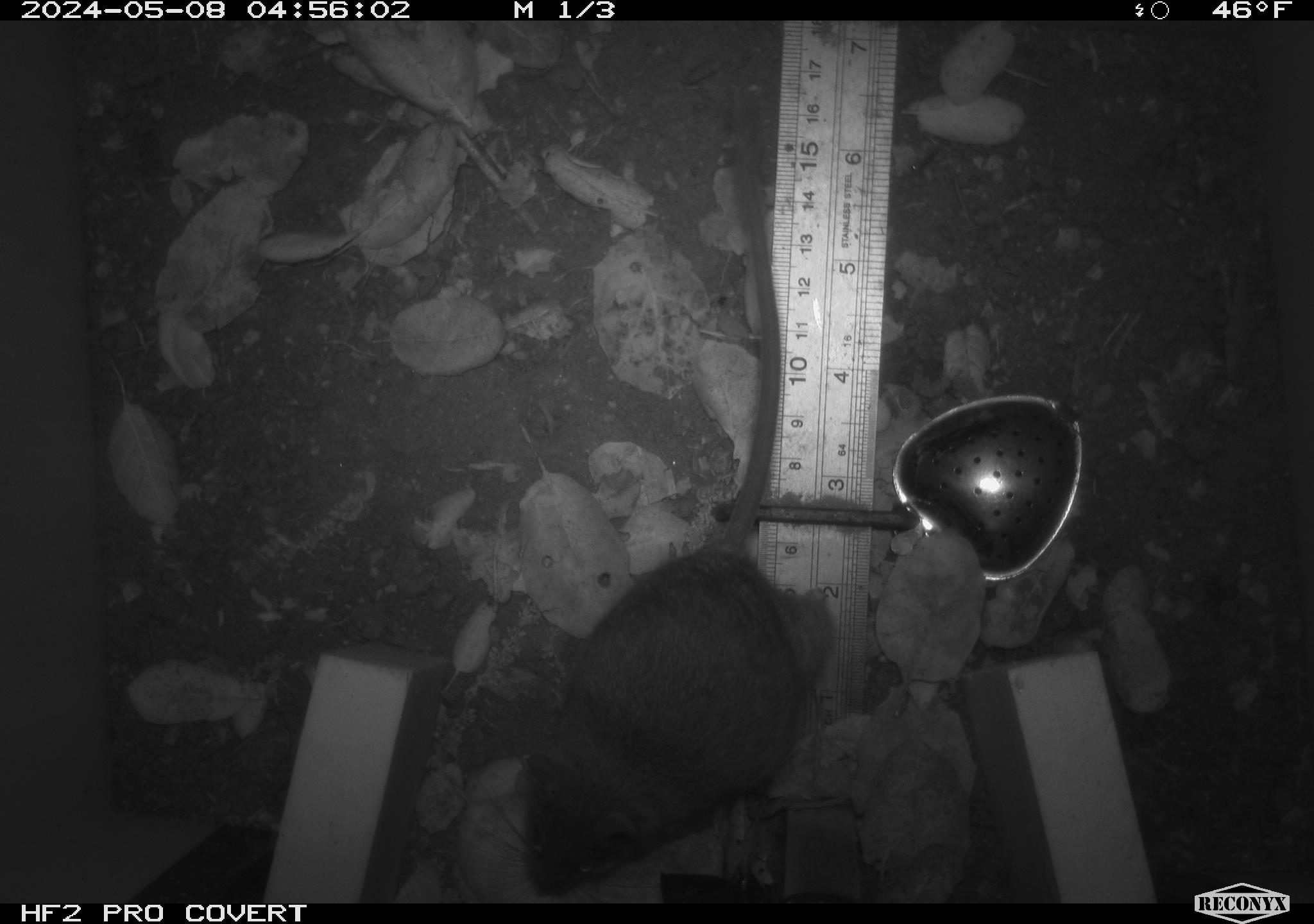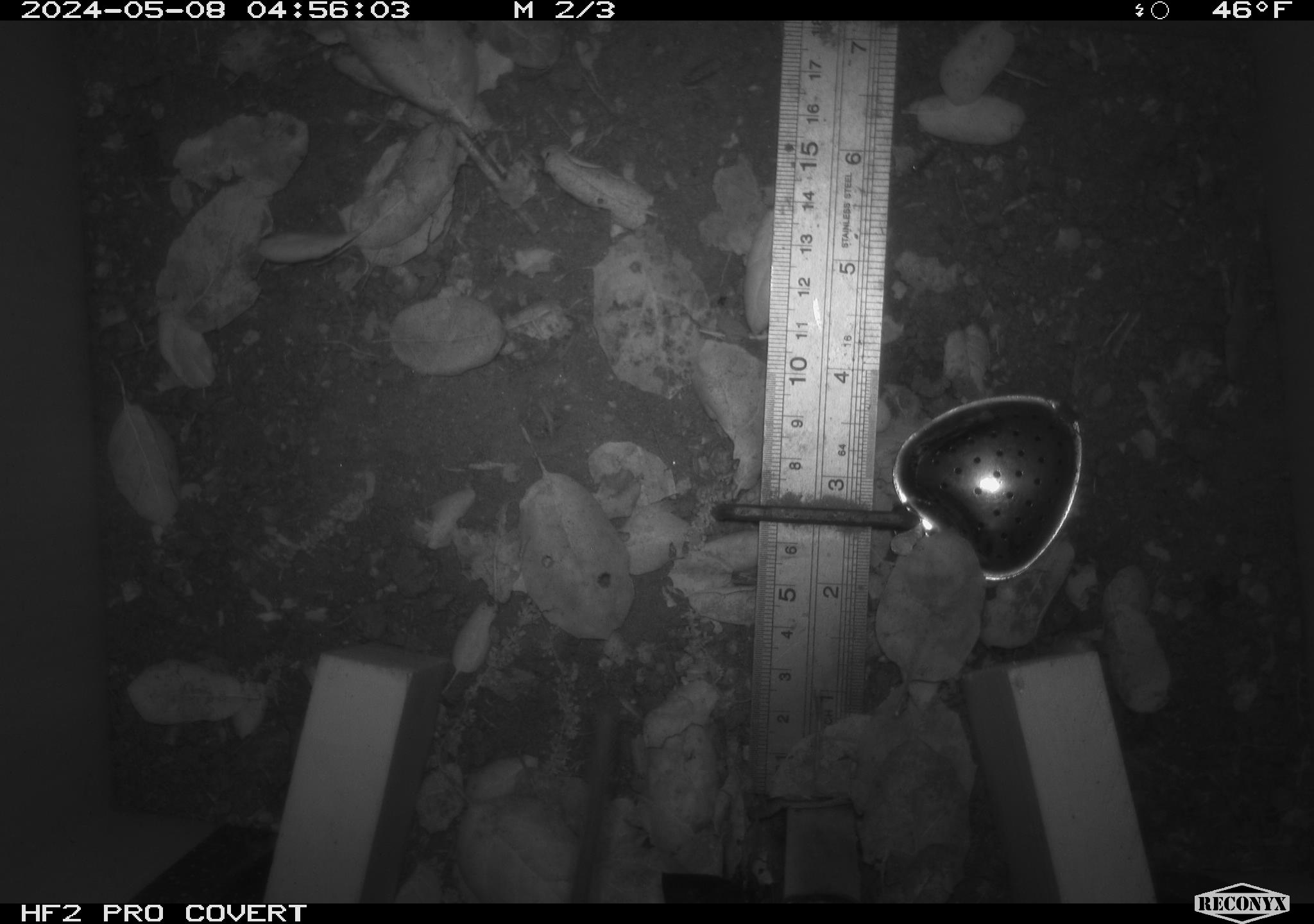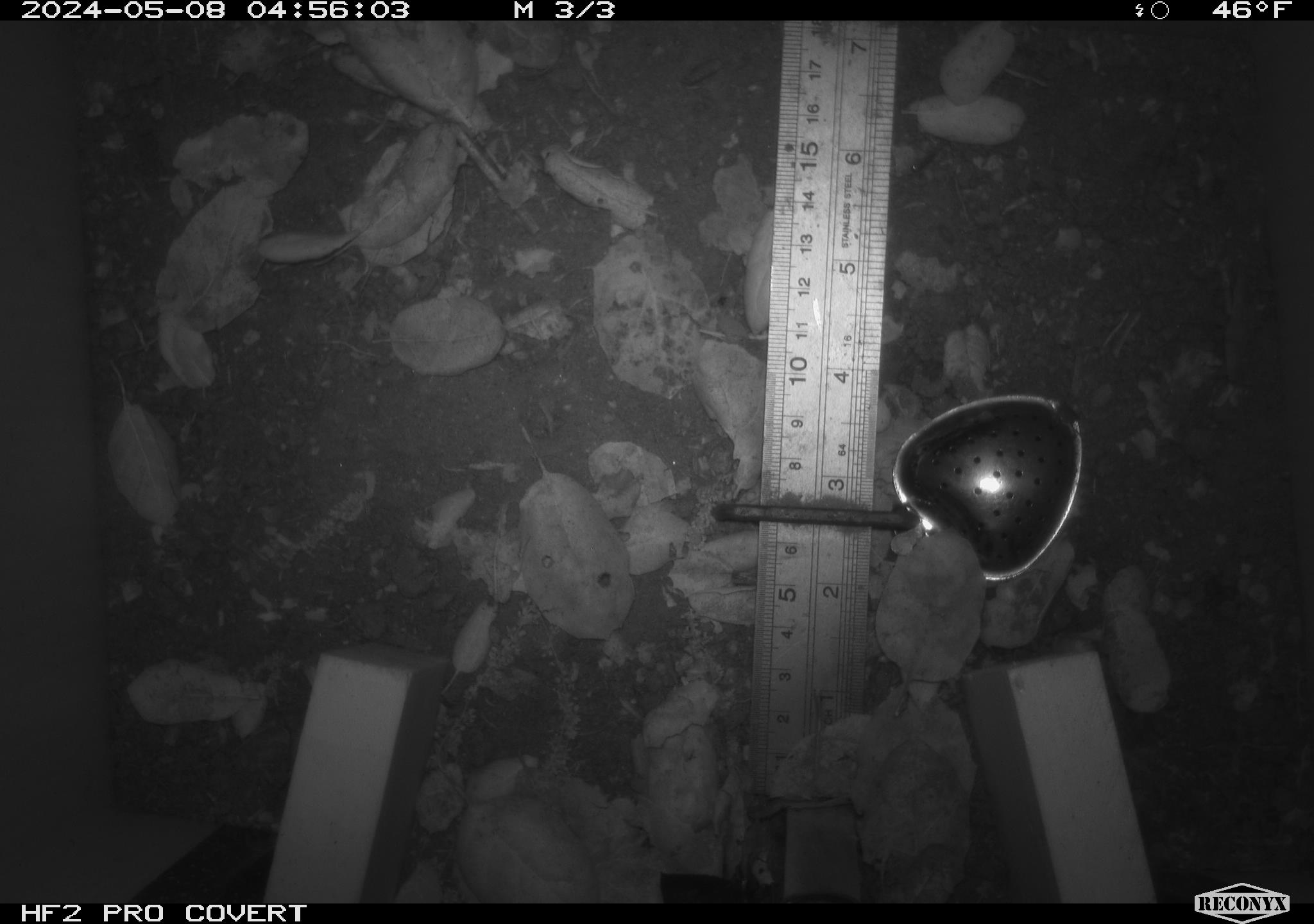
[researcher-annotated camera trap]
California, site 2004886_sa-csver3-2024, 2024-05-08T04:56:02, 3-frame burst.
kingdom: Animalia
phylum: Chordata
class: Mammalia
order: Rodentia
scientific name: Rodentia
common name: rodent